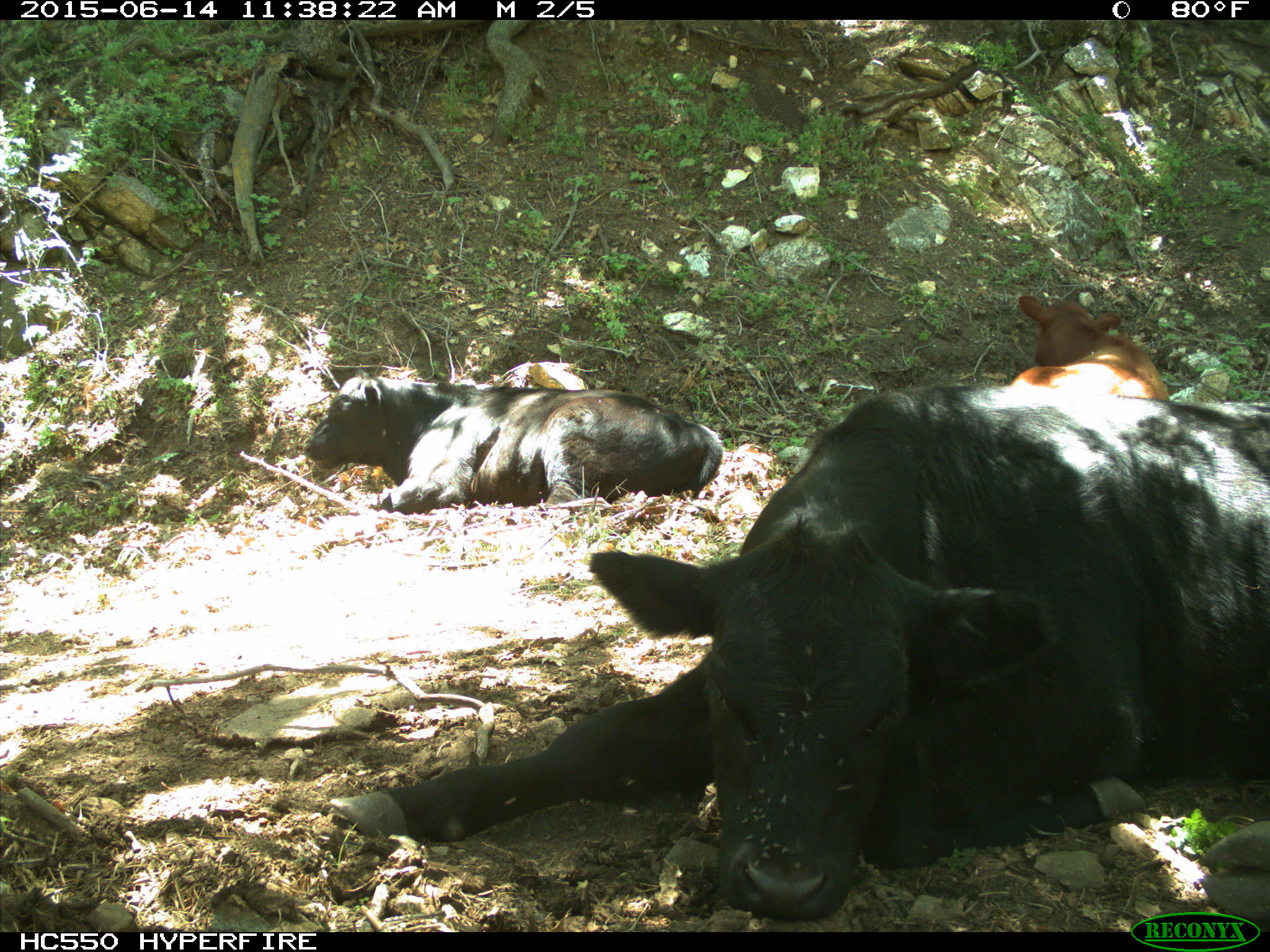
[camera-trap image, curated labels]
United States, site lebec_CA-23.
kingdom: Animalia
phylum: Chordata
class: Mammalia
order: Artiodactyla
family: Bovidae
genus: Bos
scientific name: Bos taurus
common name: domestic cow